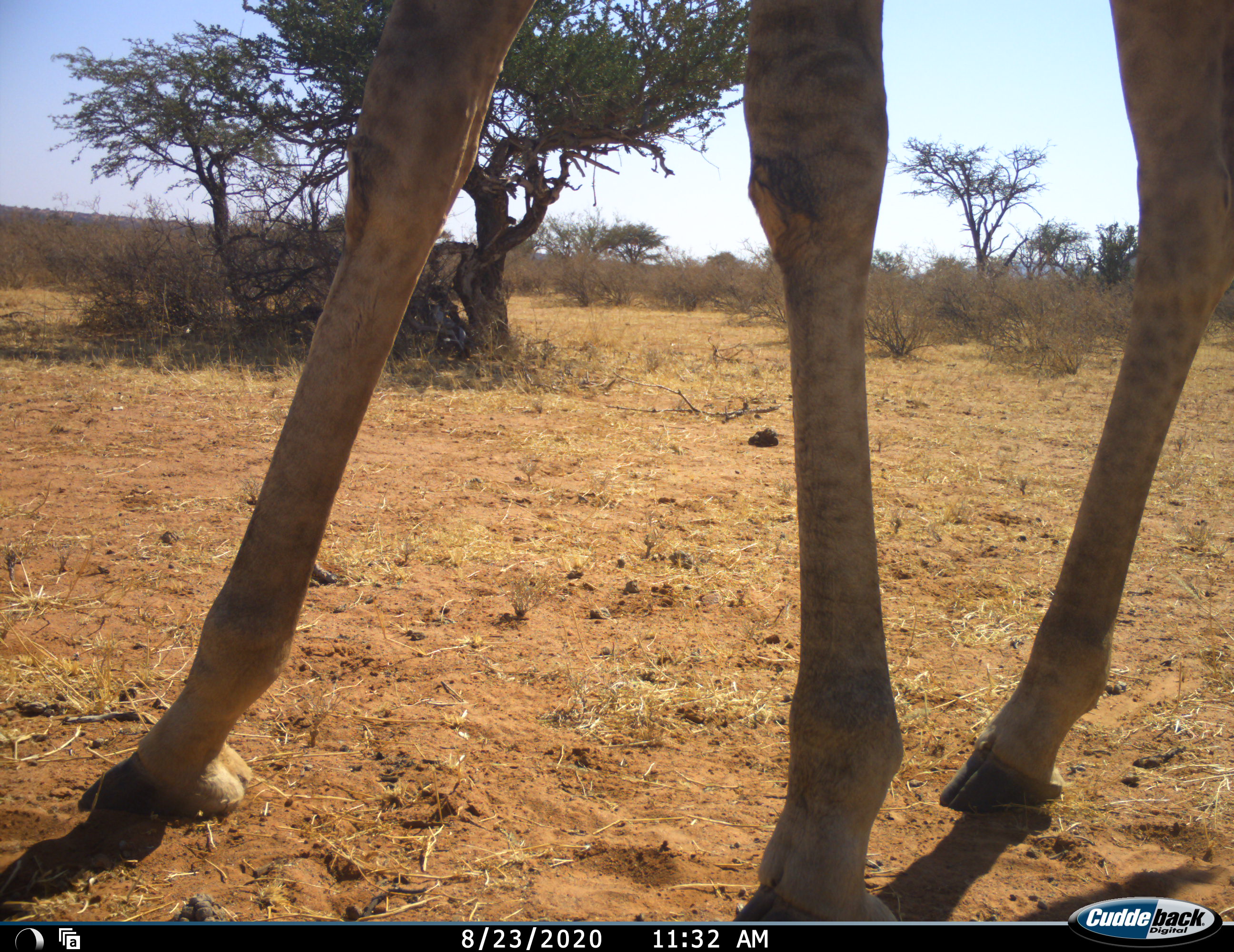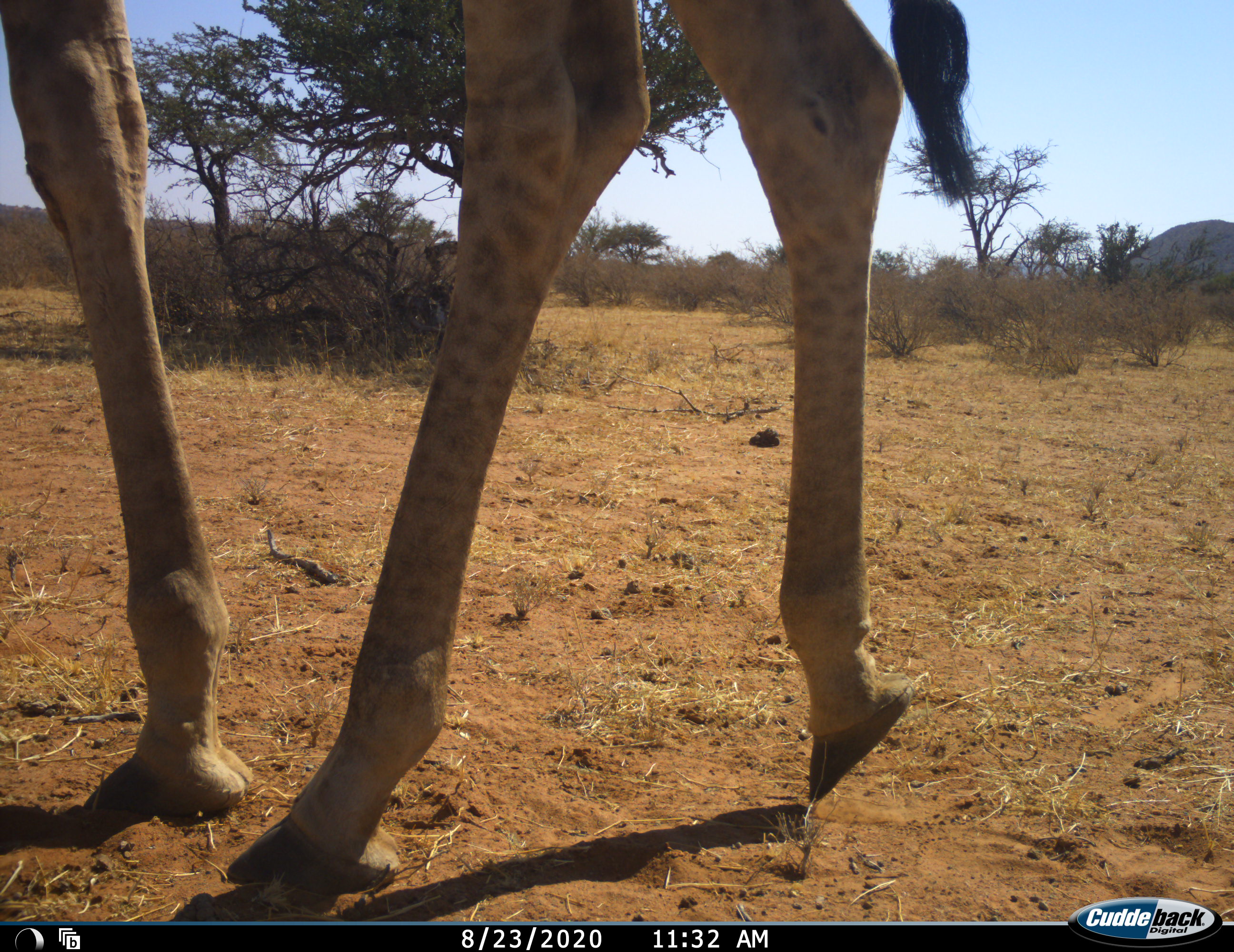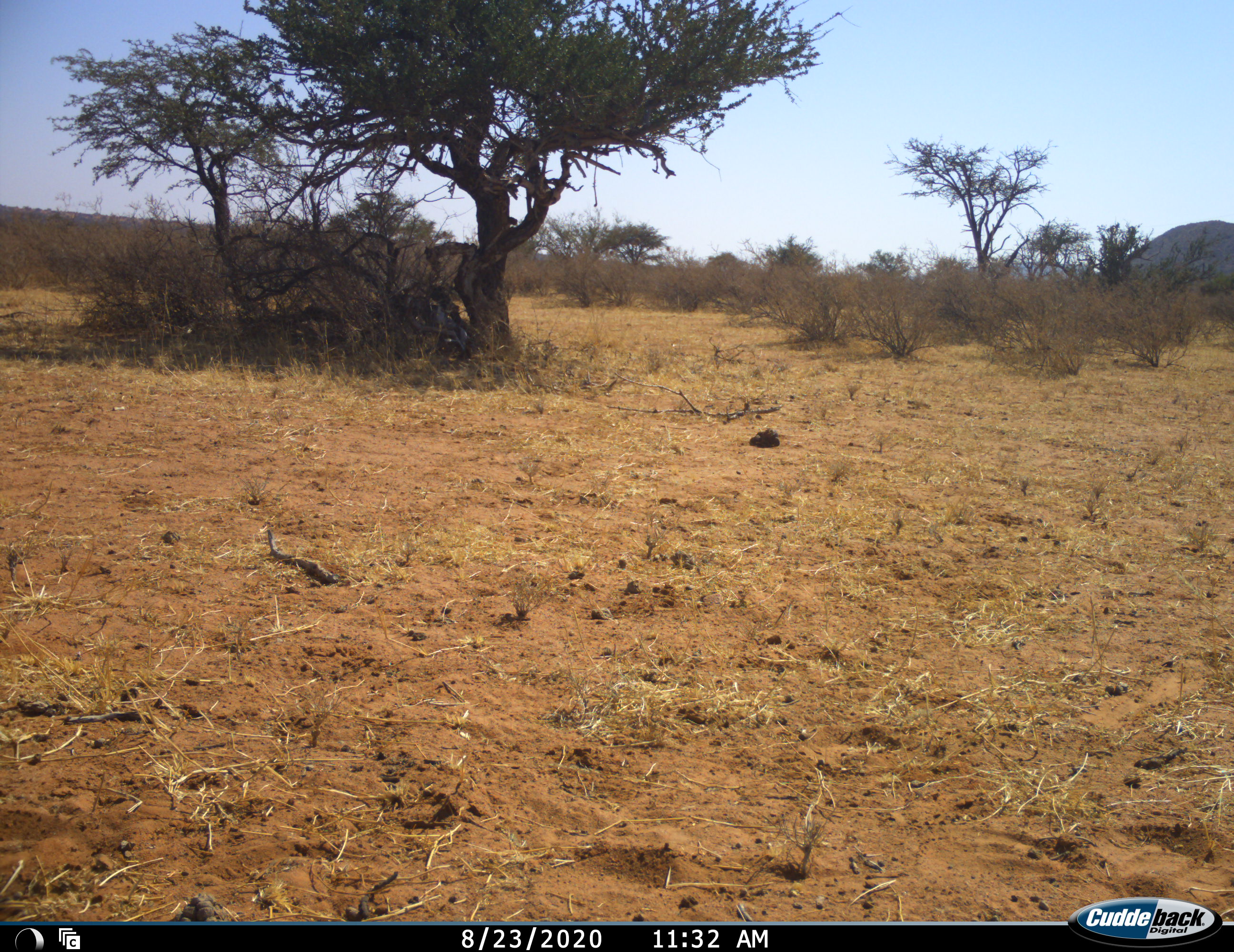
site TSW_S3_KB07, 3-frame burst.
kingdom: Animalia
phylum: Chordata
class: Mammalia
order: Artiodactyla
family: Giraffidae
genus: Giraffa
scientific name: Giraffa camelopardalis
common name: giraffe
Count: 1.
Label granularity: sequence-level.